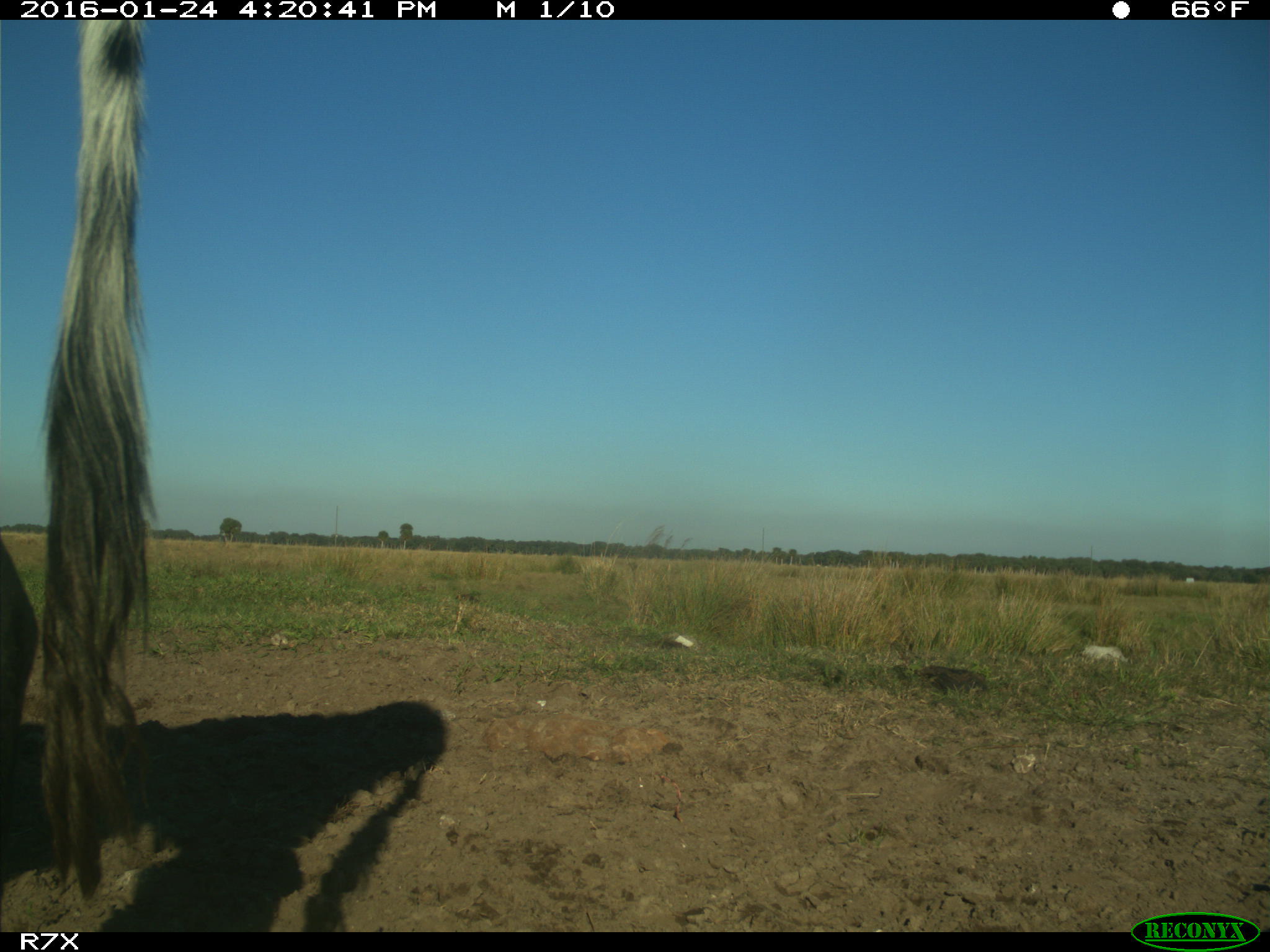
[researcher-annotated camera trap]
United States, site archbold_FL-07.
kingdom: Animalia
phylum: Chordata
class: Mammalia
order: Artiodactyla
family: Bovidae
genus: Bos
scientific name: Bos taurus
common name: domestic cow